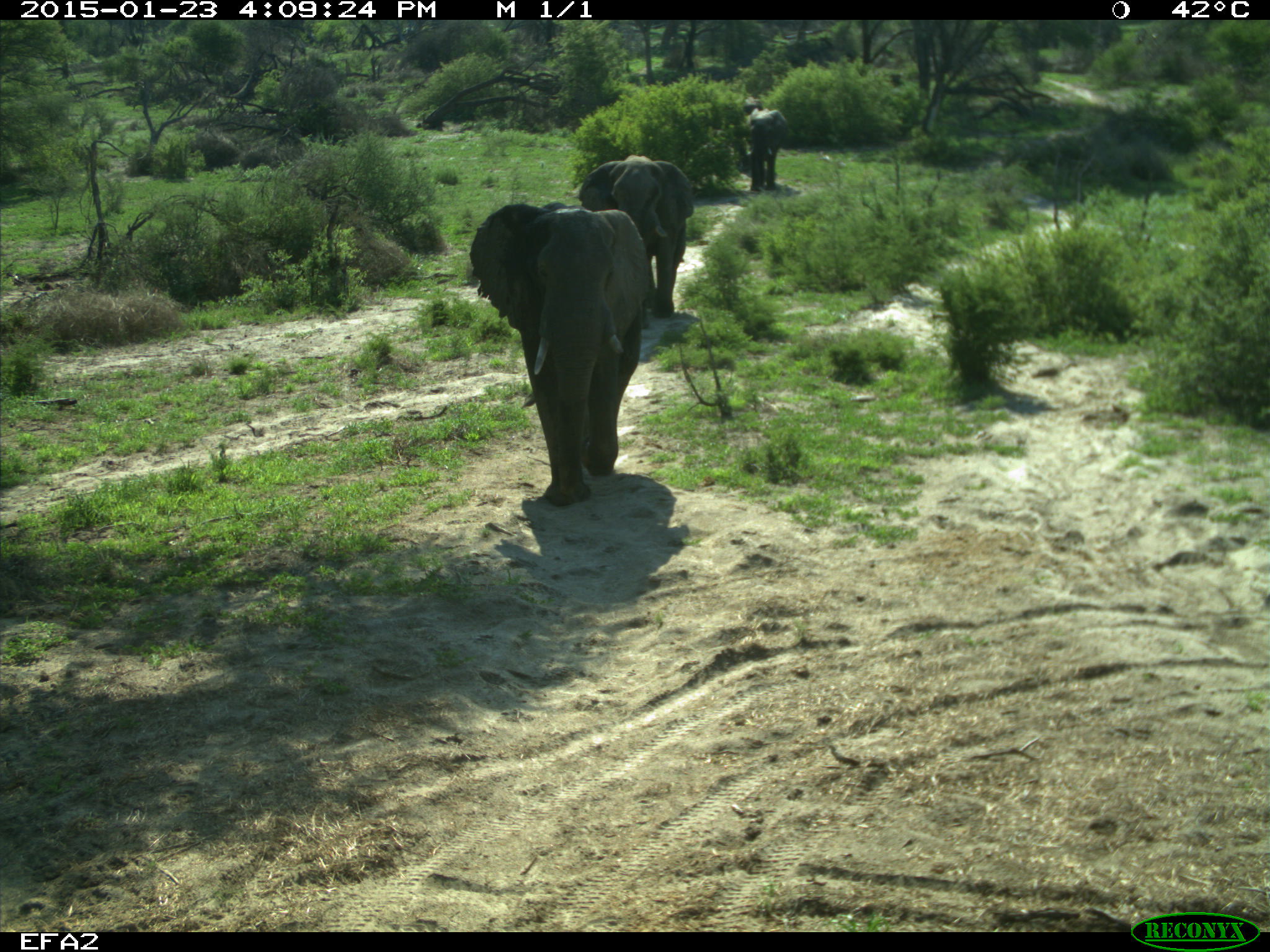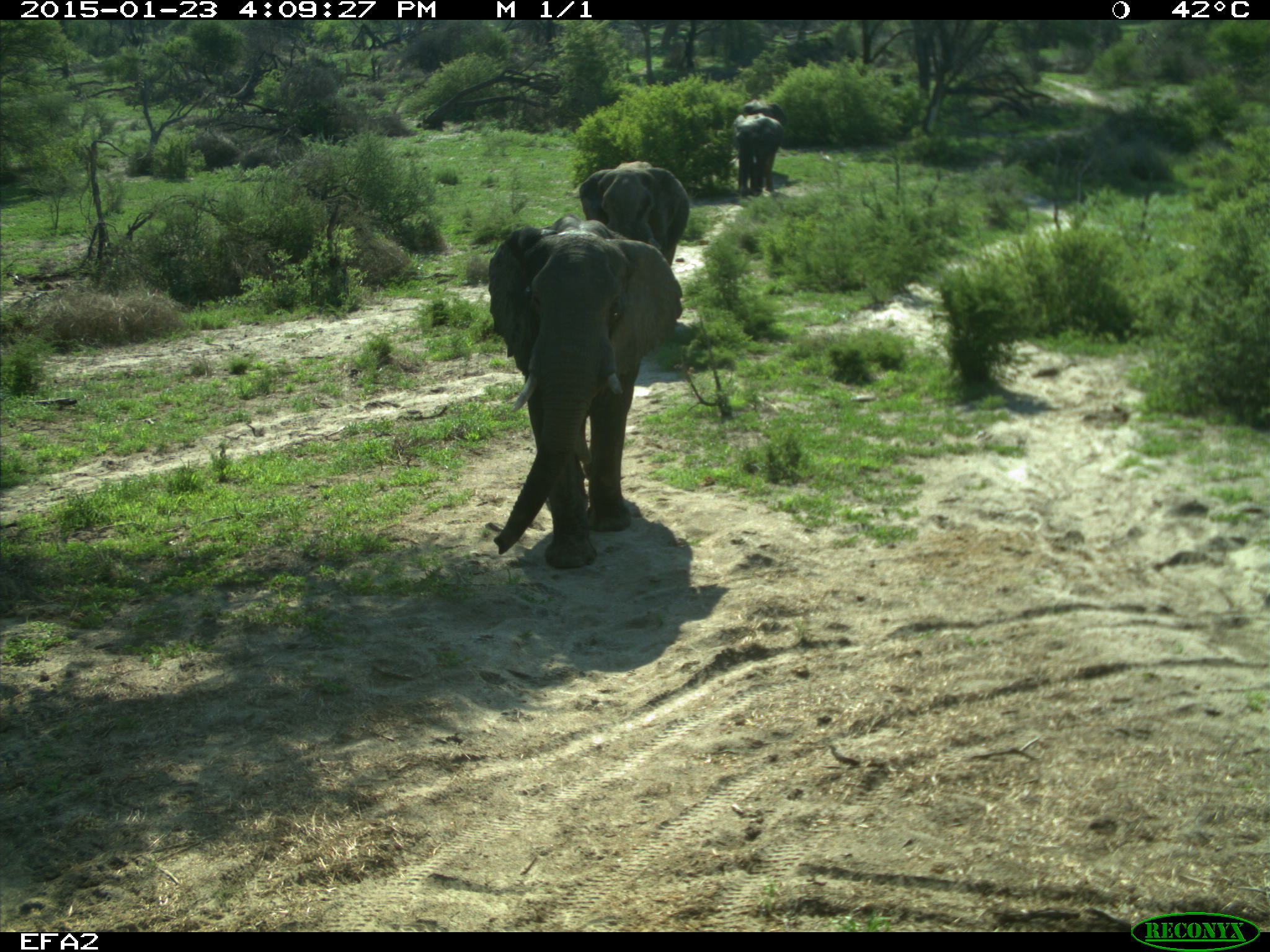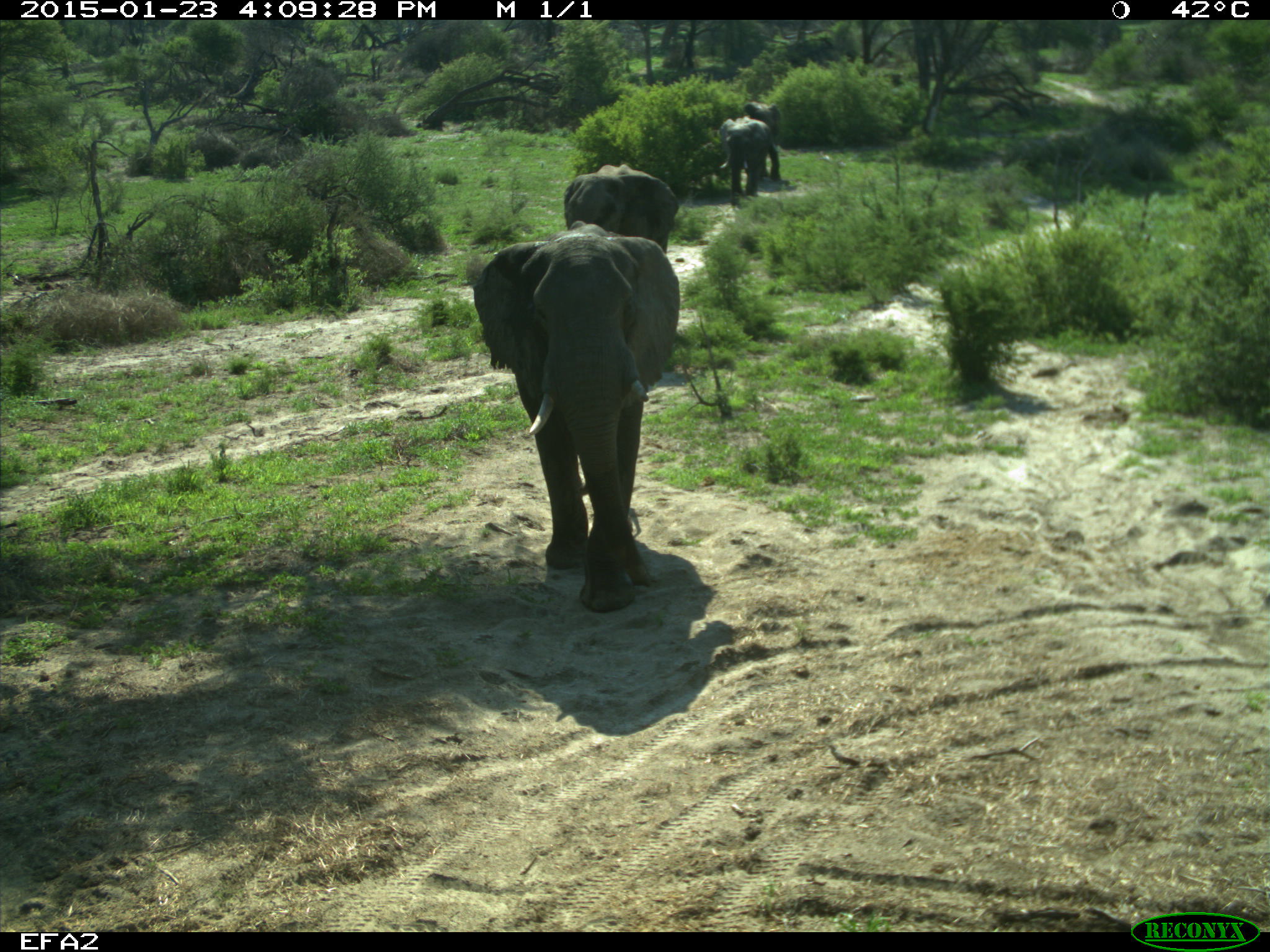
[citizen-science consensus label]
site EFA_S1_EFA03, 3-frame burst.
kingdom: Animalia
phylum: Chordata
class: Mammalia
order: Proboscidea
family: Elephantidae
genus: Loxodonta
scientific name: Loxodonta africana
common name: african bush elephant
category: elephant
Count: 4.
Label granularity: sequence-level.